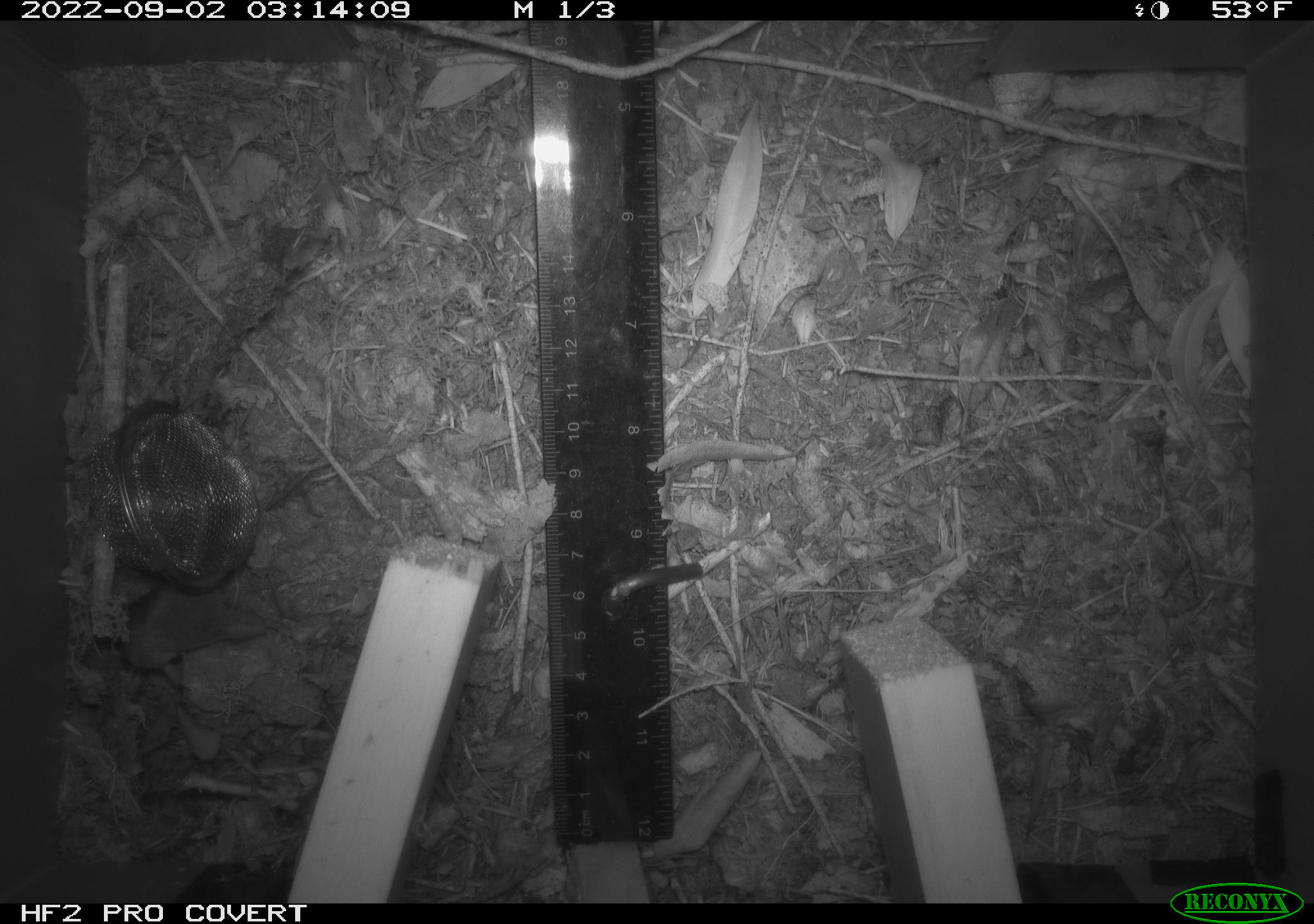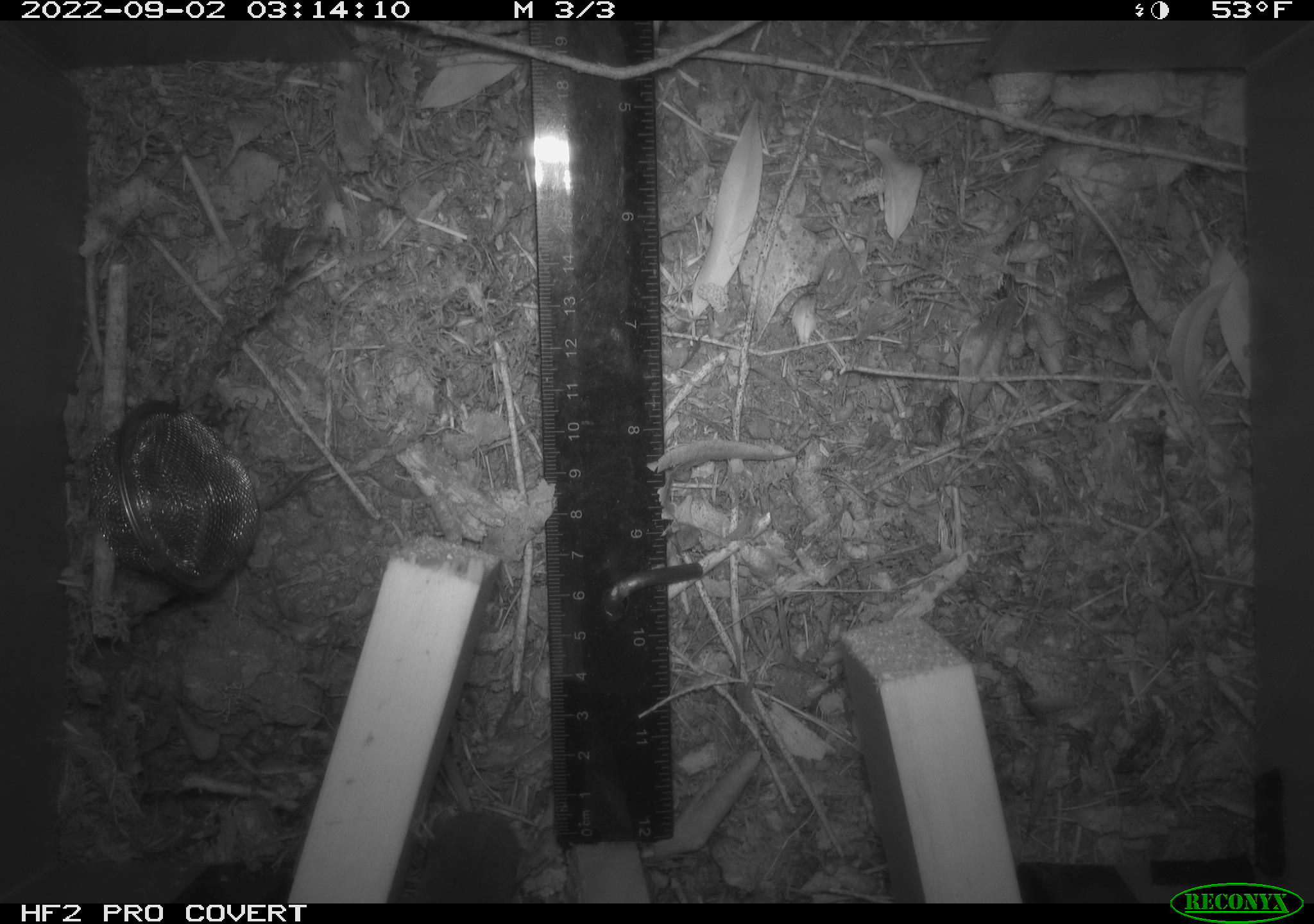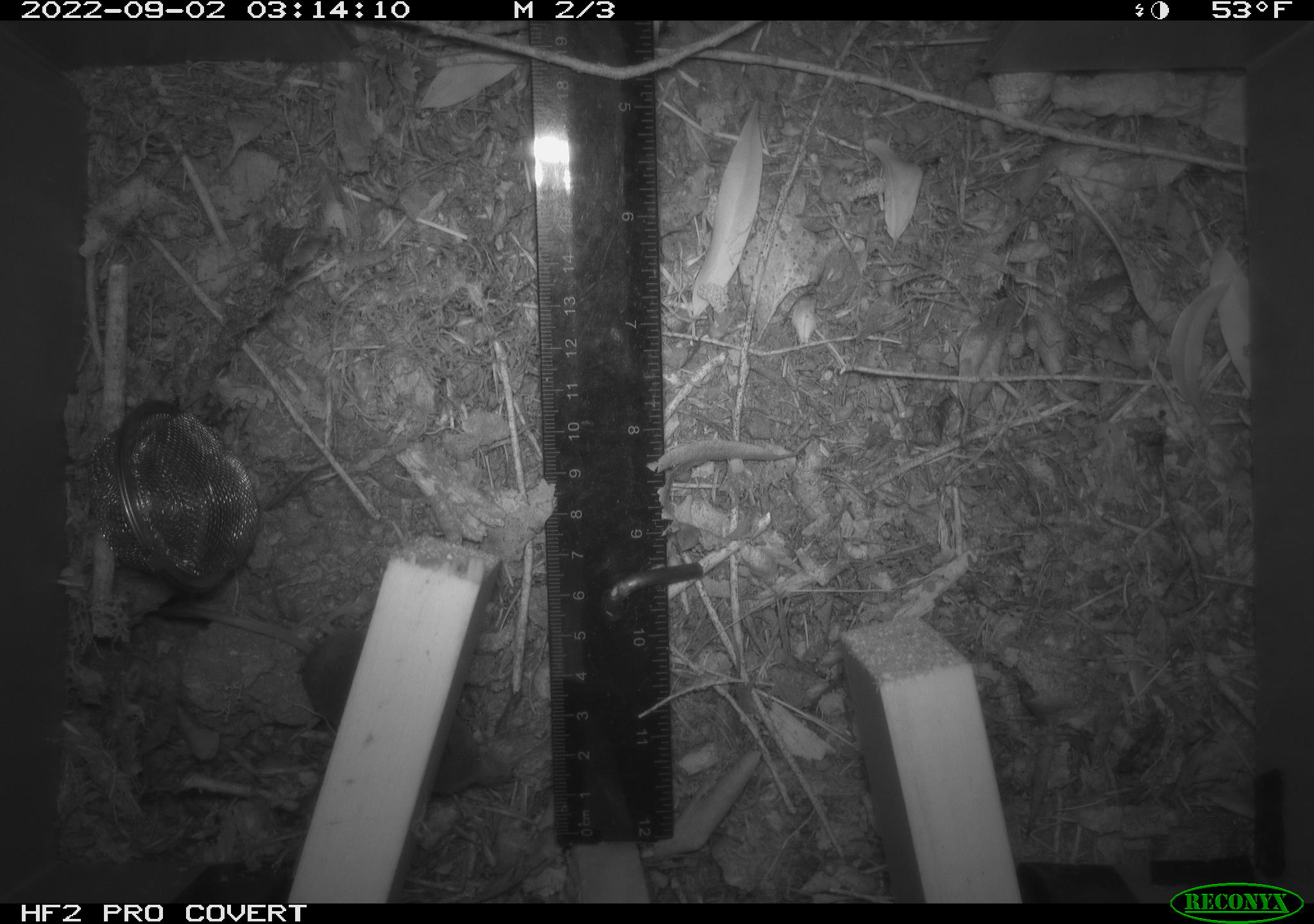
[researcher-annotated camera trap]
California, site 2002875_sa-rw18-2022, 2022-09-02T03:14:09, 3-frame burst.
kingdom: Animalia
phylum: Chordata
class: Mammalia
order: Eulipotyphla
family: Soricidae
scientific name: Soricidae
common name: shrews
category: soricidae family